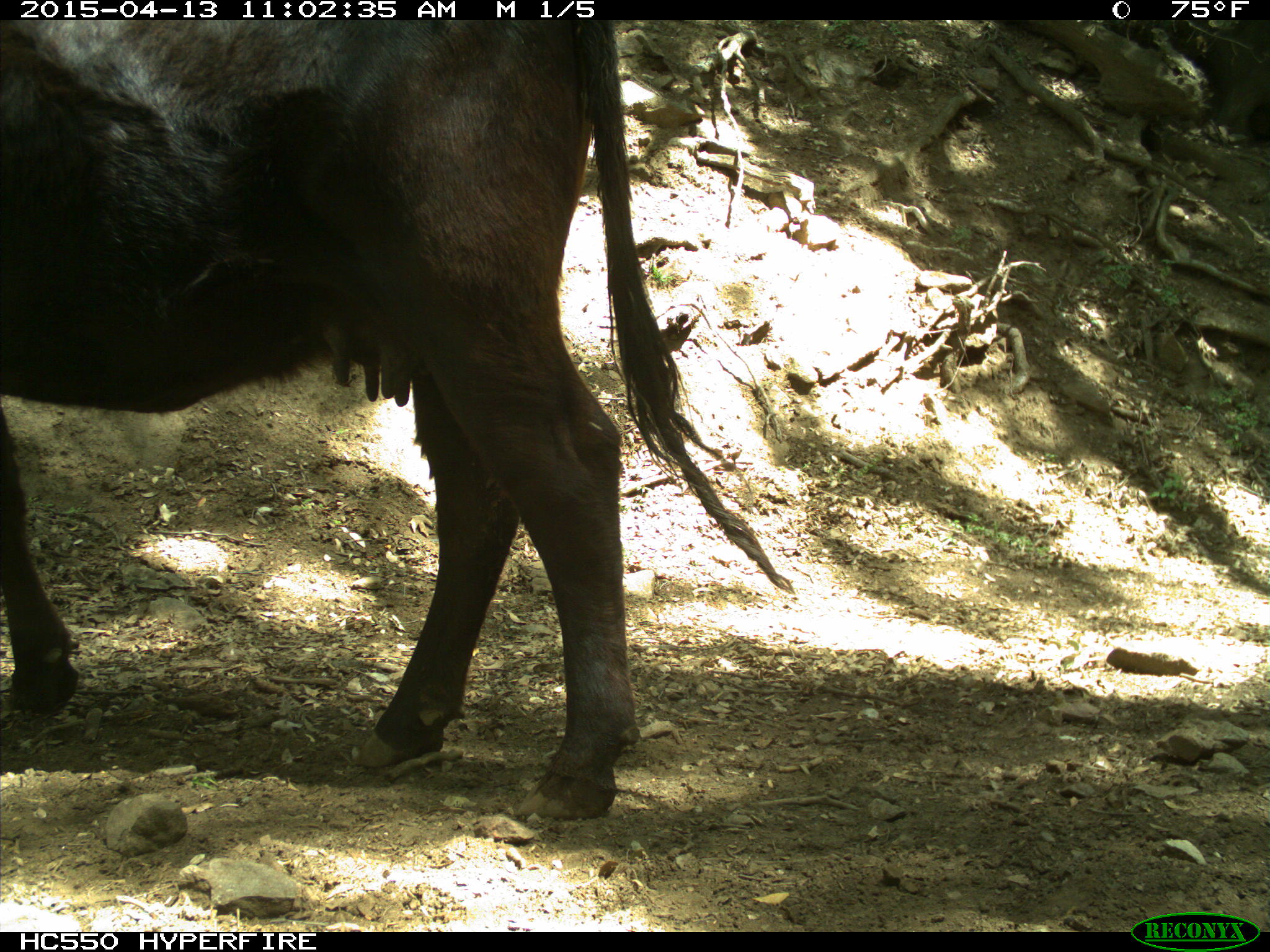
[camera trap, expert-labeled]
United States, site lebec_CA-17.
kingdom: Animalia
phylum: Chordata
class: Mammalia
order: Artiodactyla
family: Bovidae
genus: Bos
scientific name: Bos taurus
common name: domestic cow